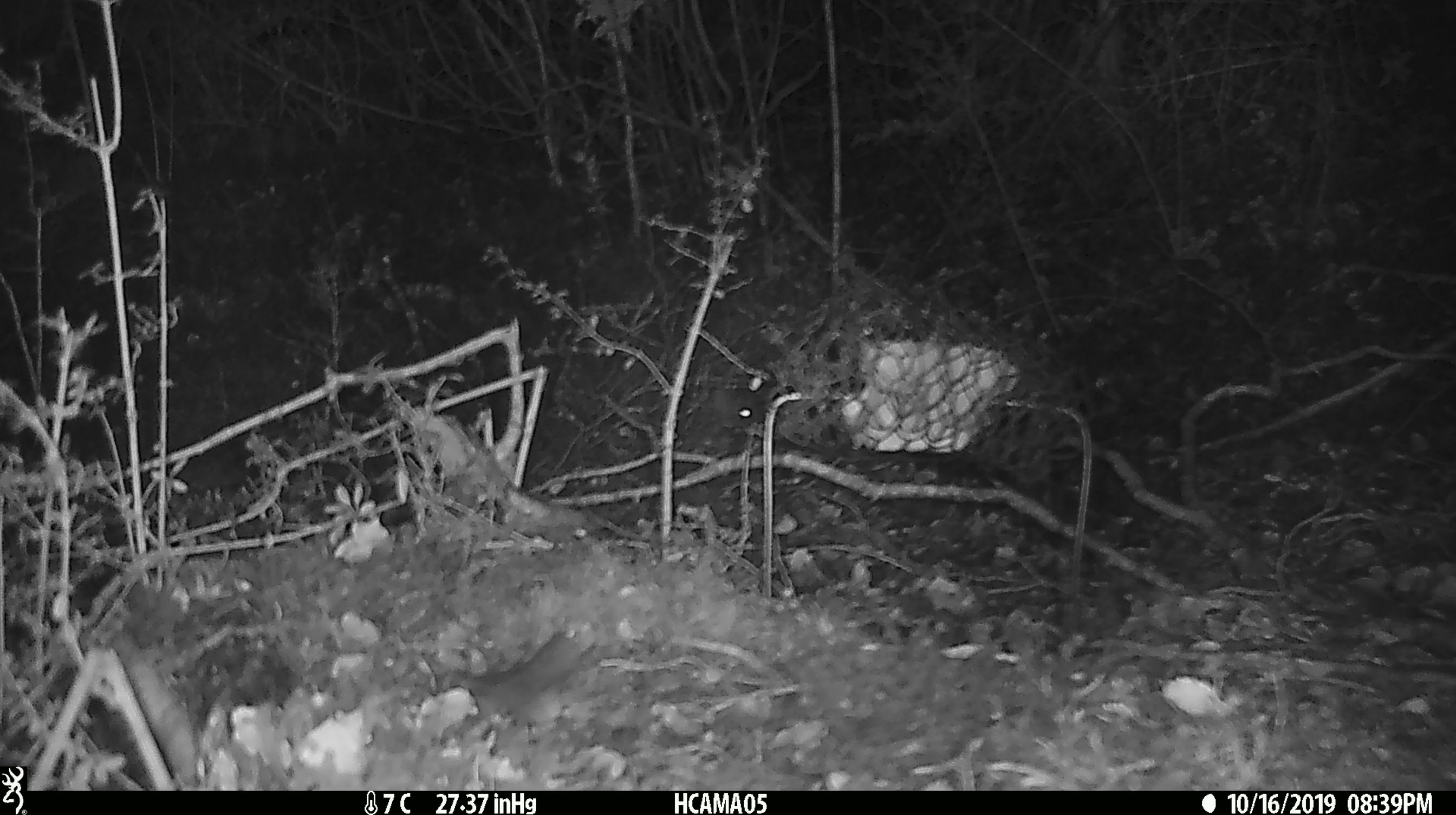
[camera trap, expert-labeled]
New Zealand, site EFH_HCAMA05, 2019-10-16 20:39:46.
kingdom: Animalia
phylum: Chordata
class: Mammalia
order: Rodentia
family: Muridae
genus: Mus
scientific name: Mus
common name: mouse